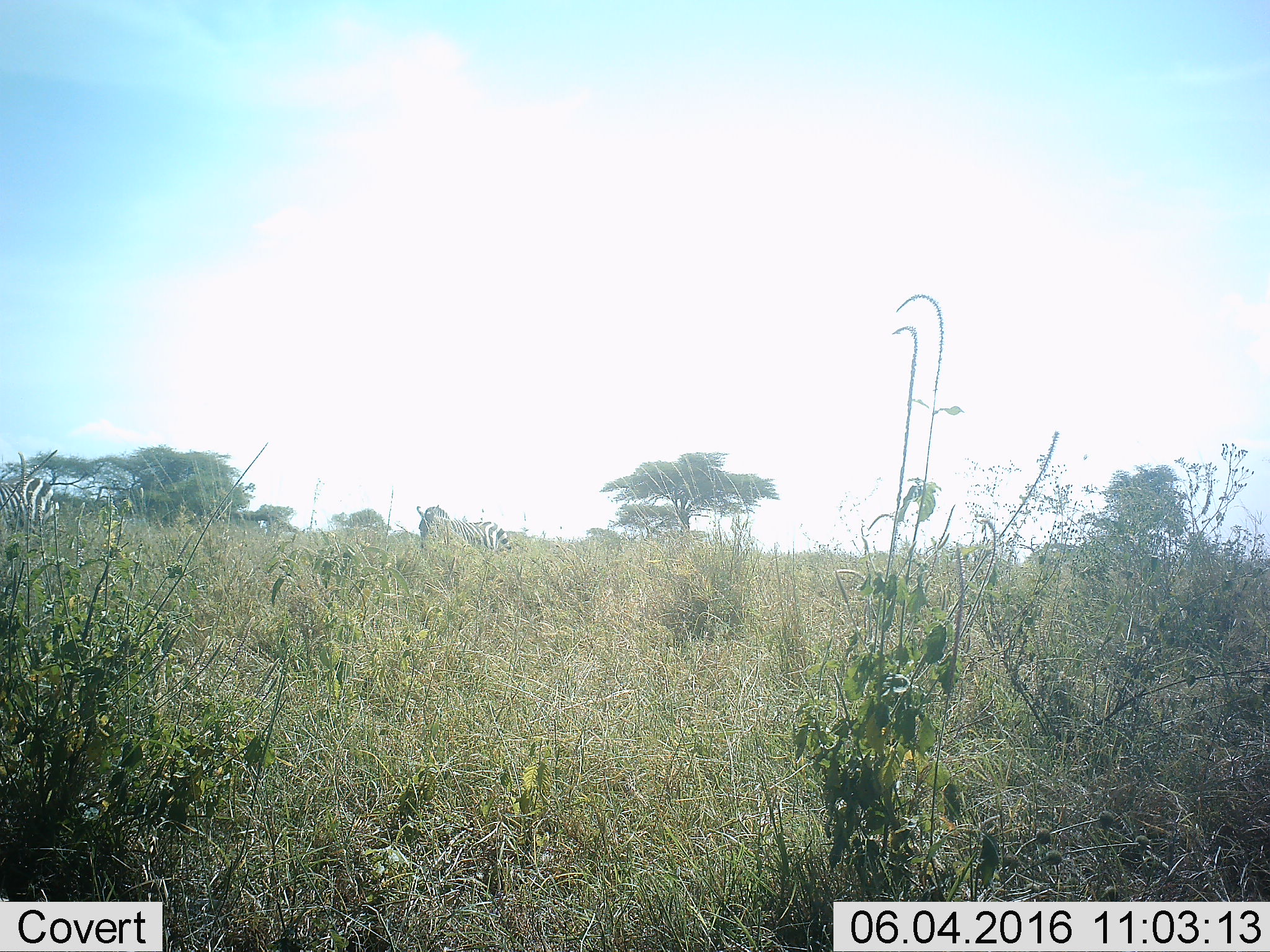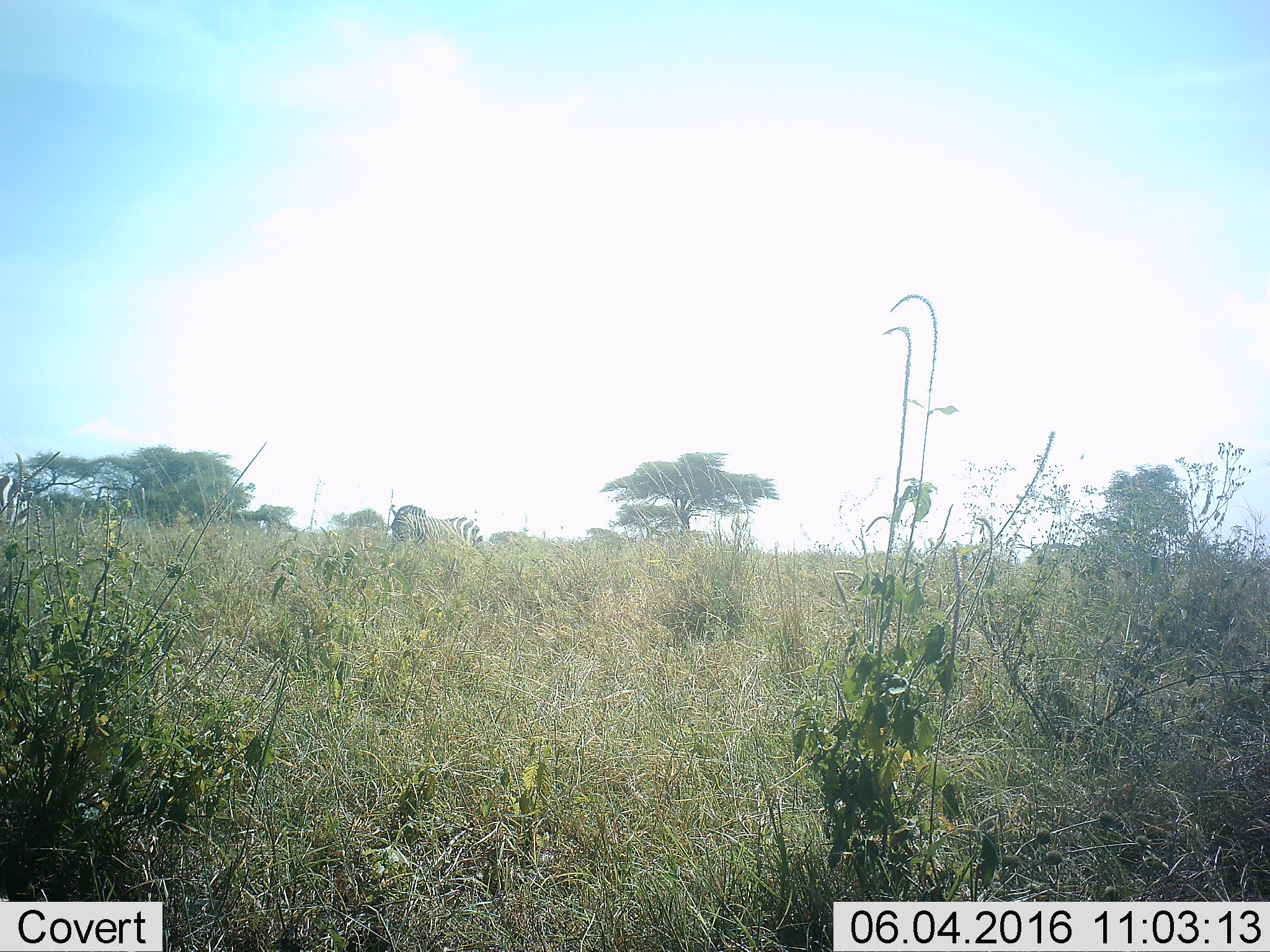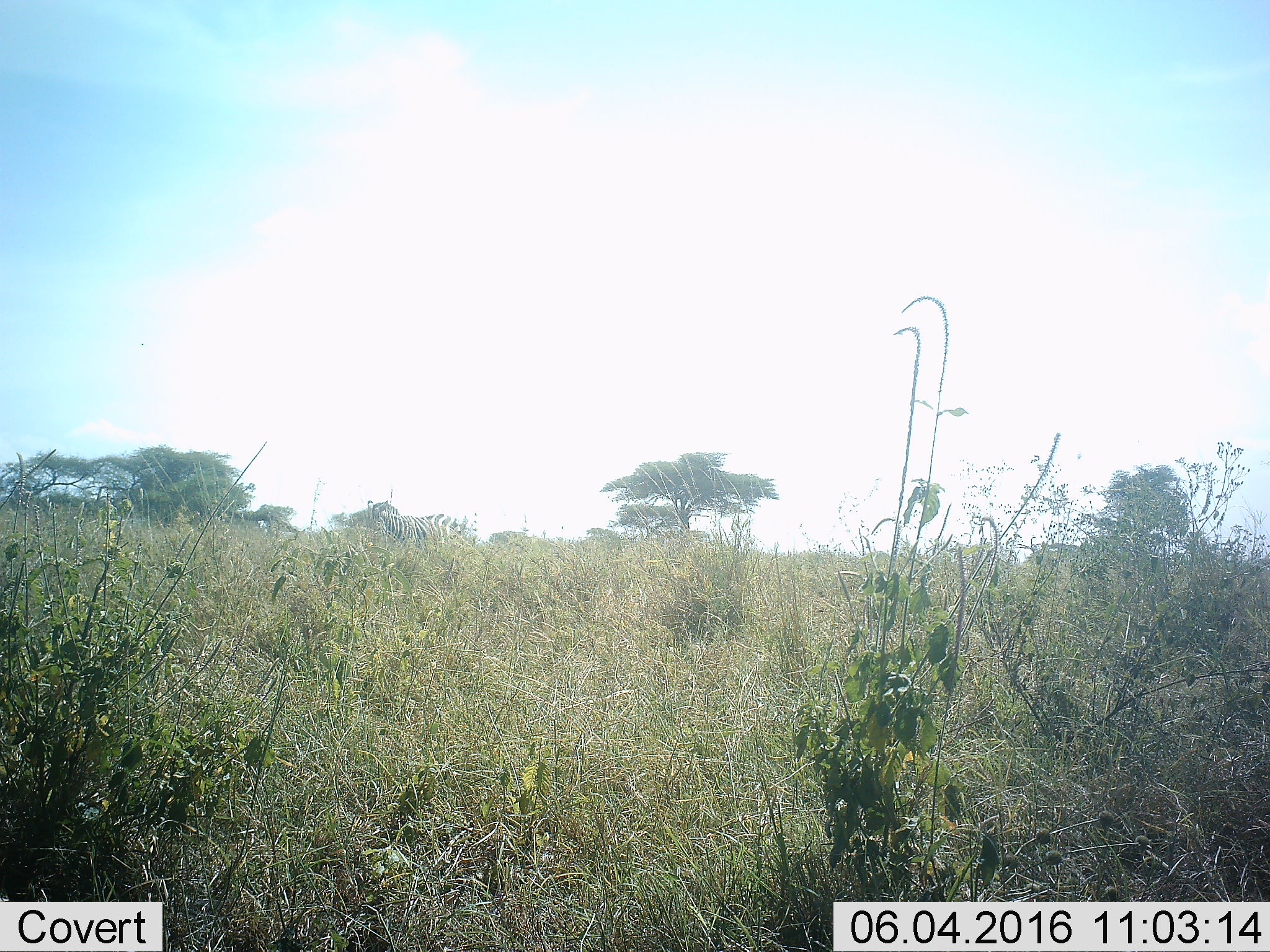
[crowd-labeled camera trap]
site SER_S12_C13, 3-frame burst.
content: unidentified animal